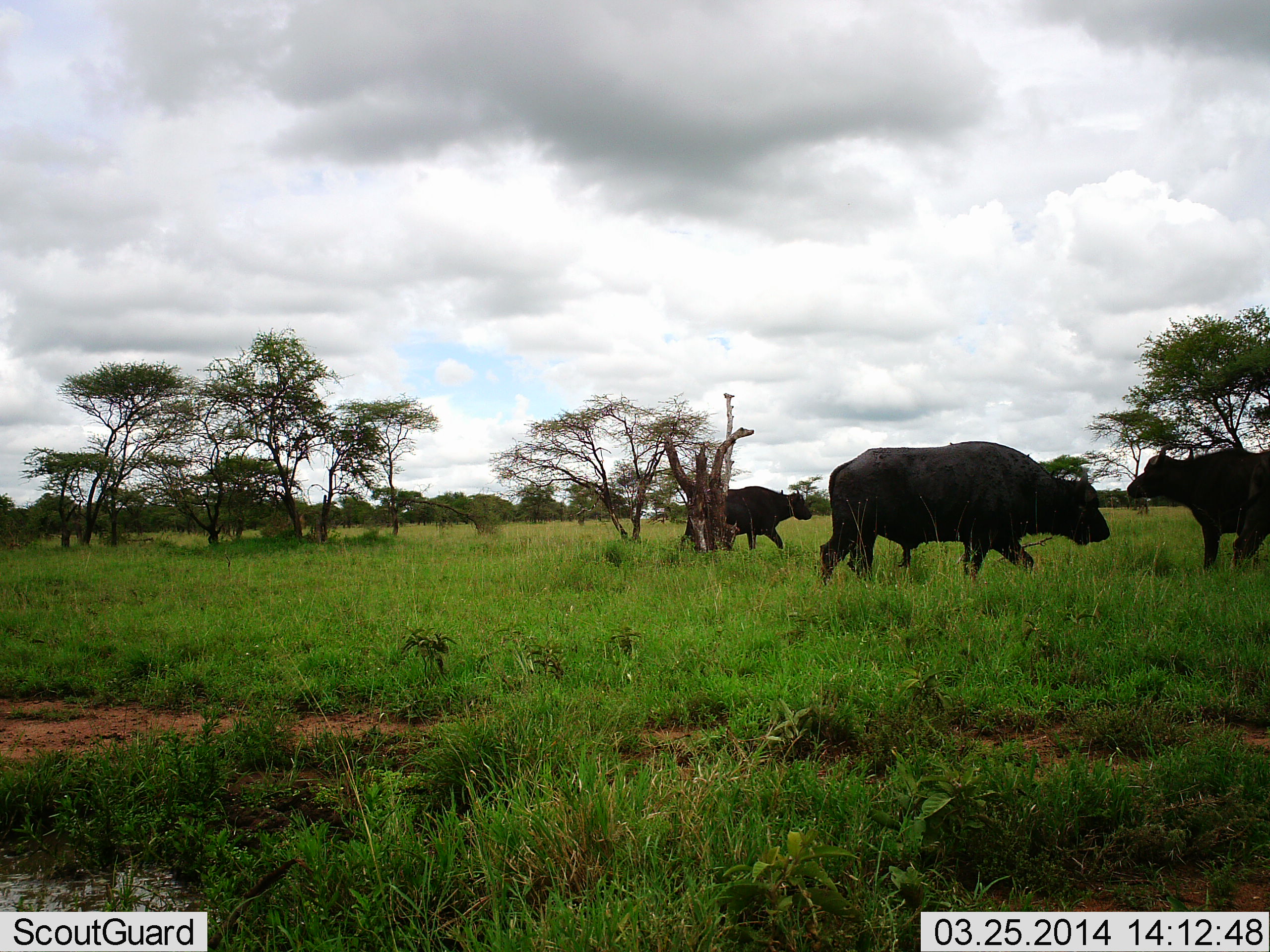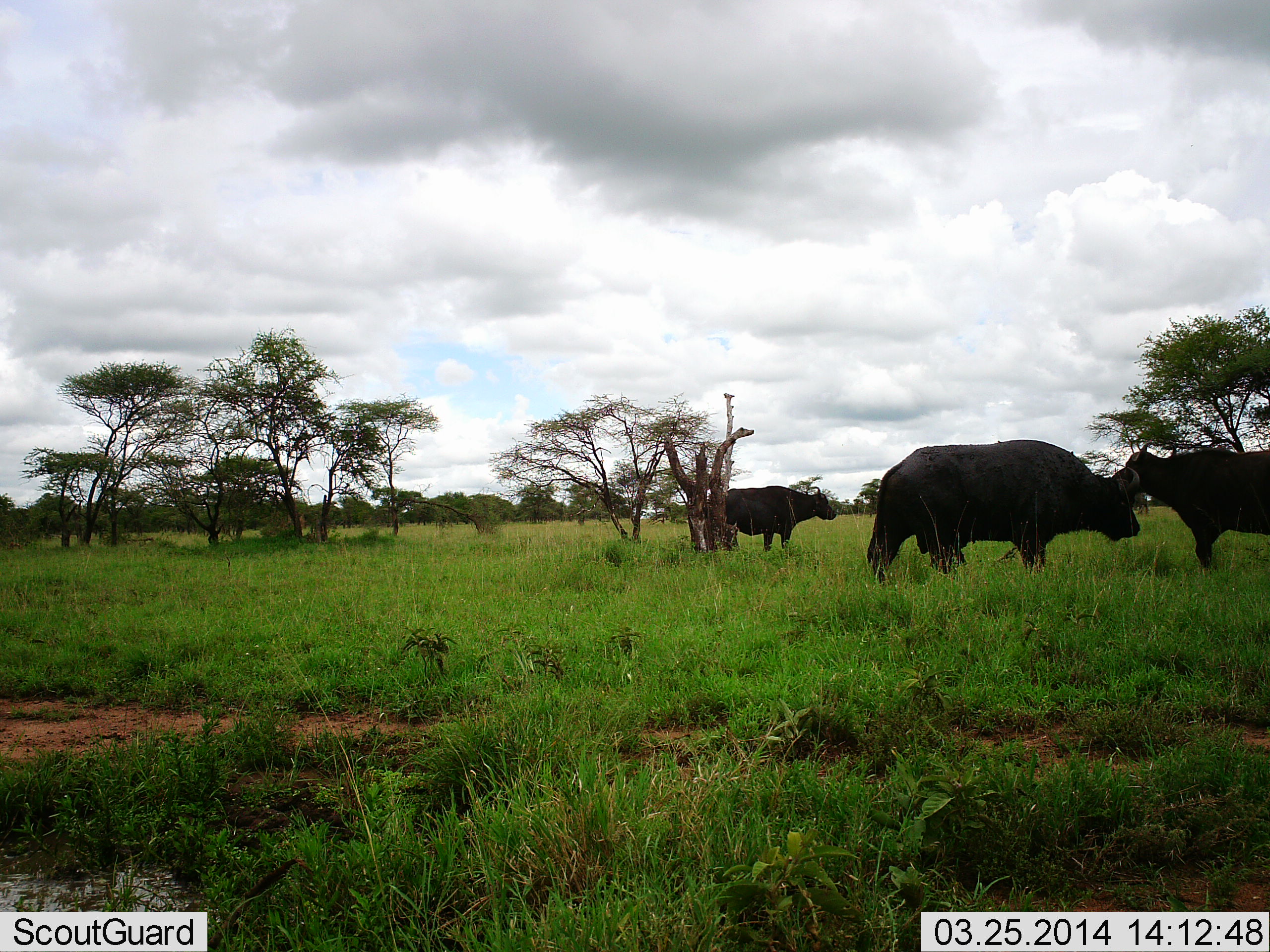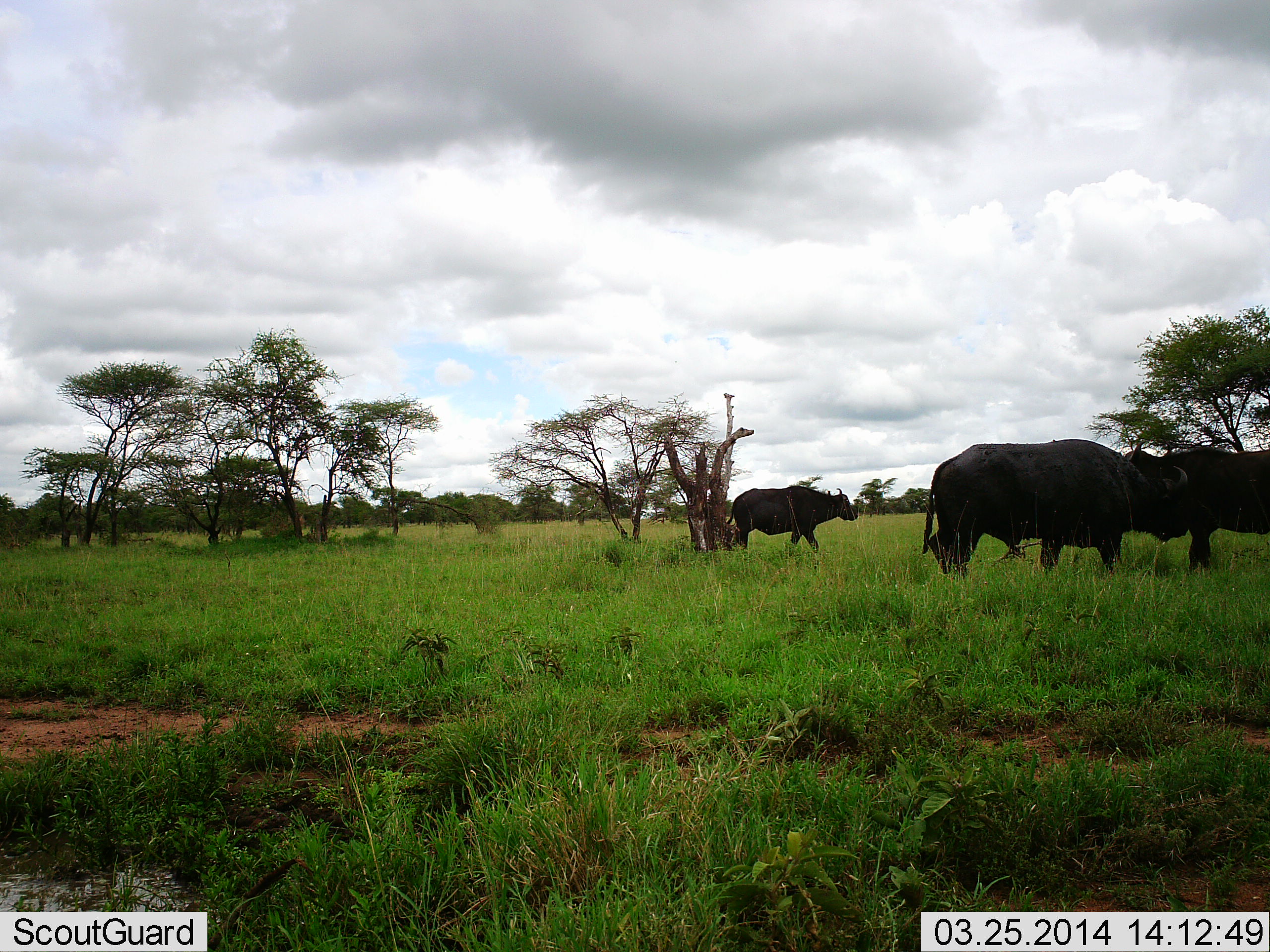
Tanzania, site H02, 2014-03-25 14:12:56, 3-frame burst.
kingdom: Animalia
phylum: Chordata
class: Mammalia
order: Artiodactyla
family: Bovidae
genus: Syncerus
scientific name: Syncerus caffer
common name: cape buffalo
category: buffalo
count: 3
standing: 40%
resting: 0%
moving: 70%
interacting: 0%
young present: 0%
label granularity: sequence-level